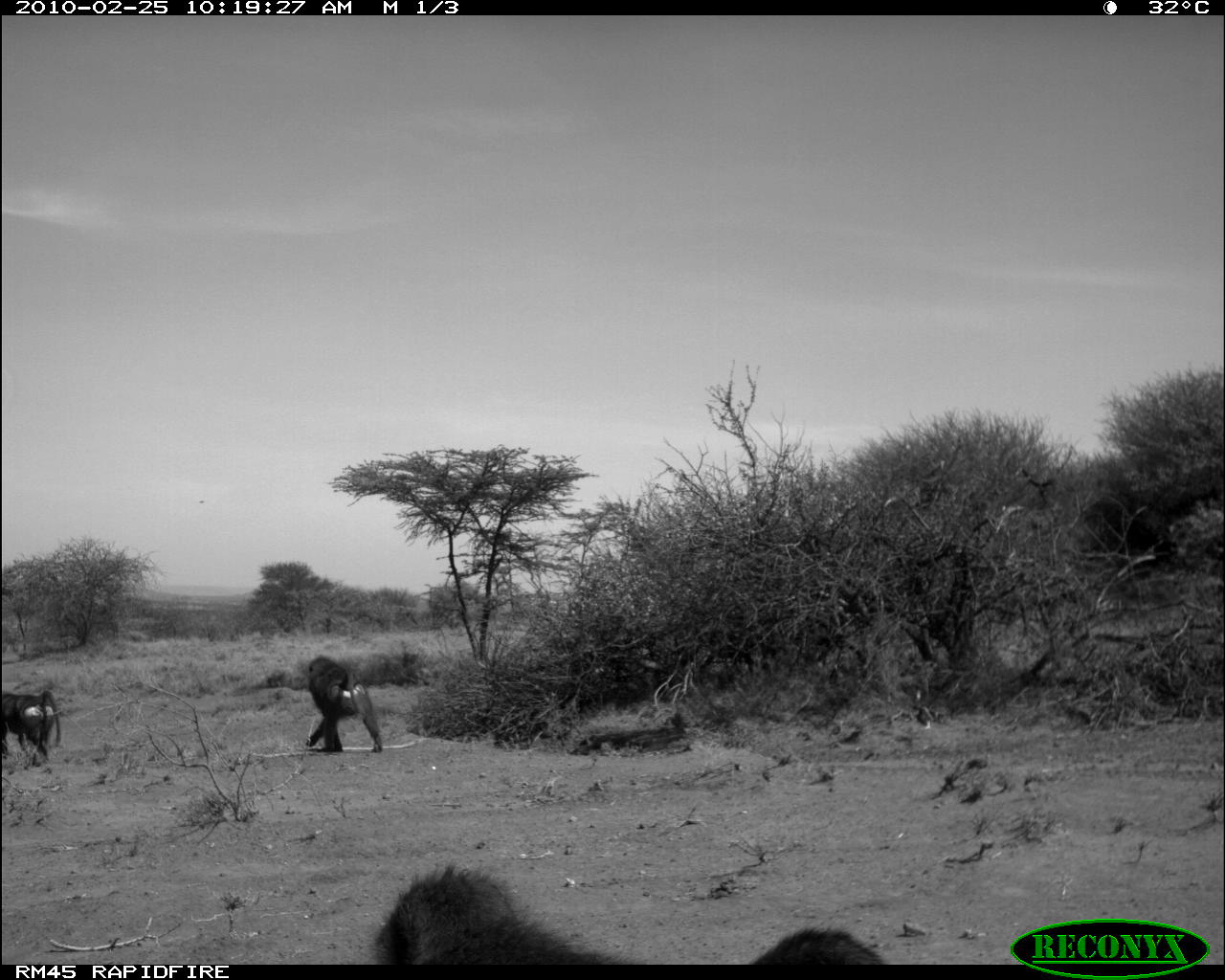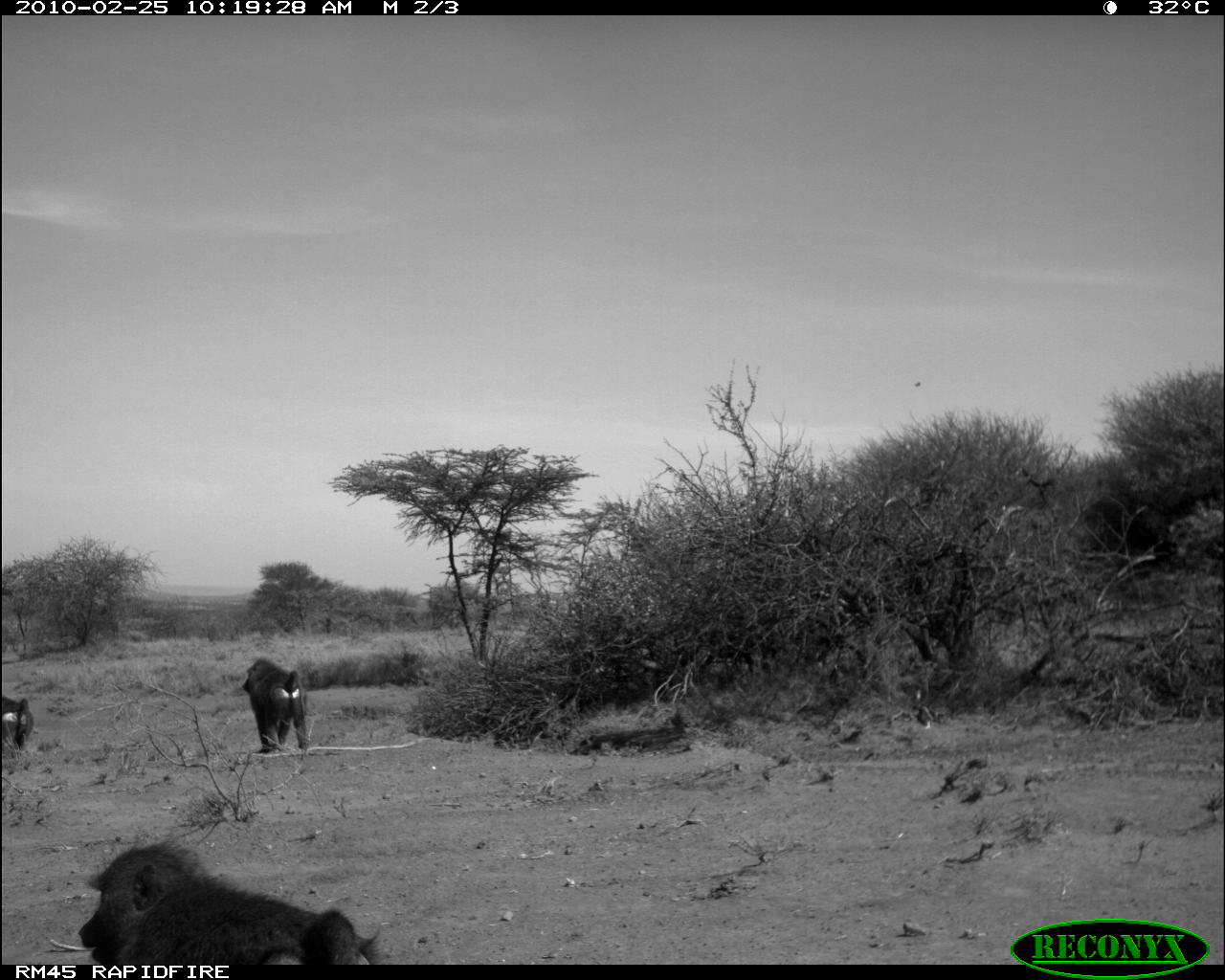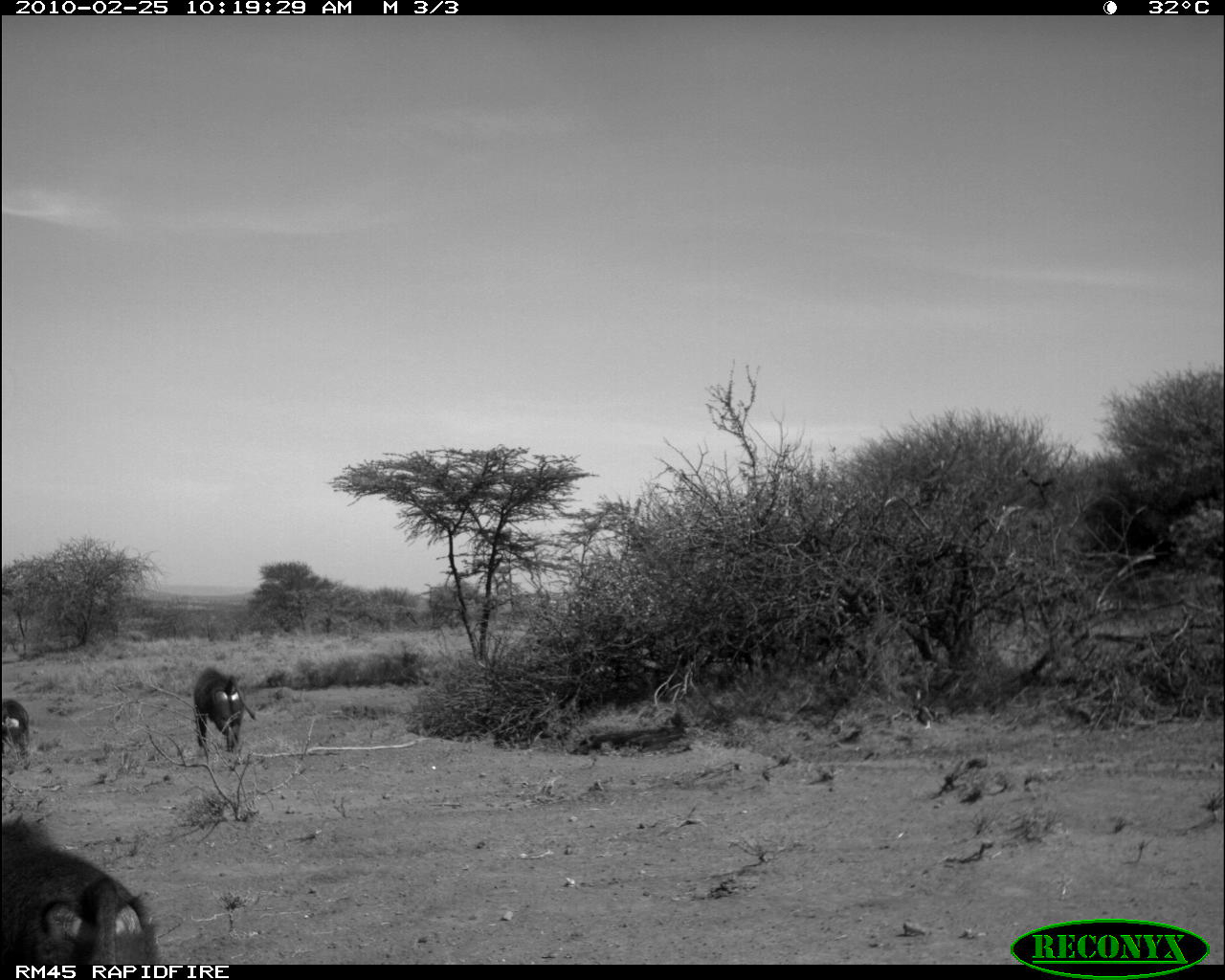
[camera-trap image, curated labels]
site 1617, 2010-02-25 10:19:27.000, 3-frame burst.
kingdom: Animalia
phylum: Chordata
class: Mammalia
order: Primates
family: Cercopithecidae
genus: Papio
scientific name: Papio anubis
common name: olive baboon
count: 3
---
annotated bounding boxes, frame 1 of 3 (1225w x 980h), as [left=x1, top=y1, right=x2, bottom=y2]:
papio anubis: [left=372, top=860, right=889, bottom=965]; [left=305, top=655, right=383, bottom=752]; [left=2, top=689, right=62, bottom=770]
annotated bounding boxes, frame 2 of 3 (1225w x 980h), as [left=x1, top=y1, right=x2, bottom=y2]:
papio anubis: [left=78, top=833, right=393, bottom=968]; [left=242, top=657, right=309, bottom=753]; [left=0, top=694, right=39, bottom=775]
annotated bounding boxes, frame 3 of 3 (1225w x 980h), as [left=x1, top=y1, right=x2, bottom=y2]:
papio anubis: [left=2, top=813, right=162, bottom=965]; [left=194, top=667, right=258, bottom=753]; [left=2, top=699, right=31, bottom=756]